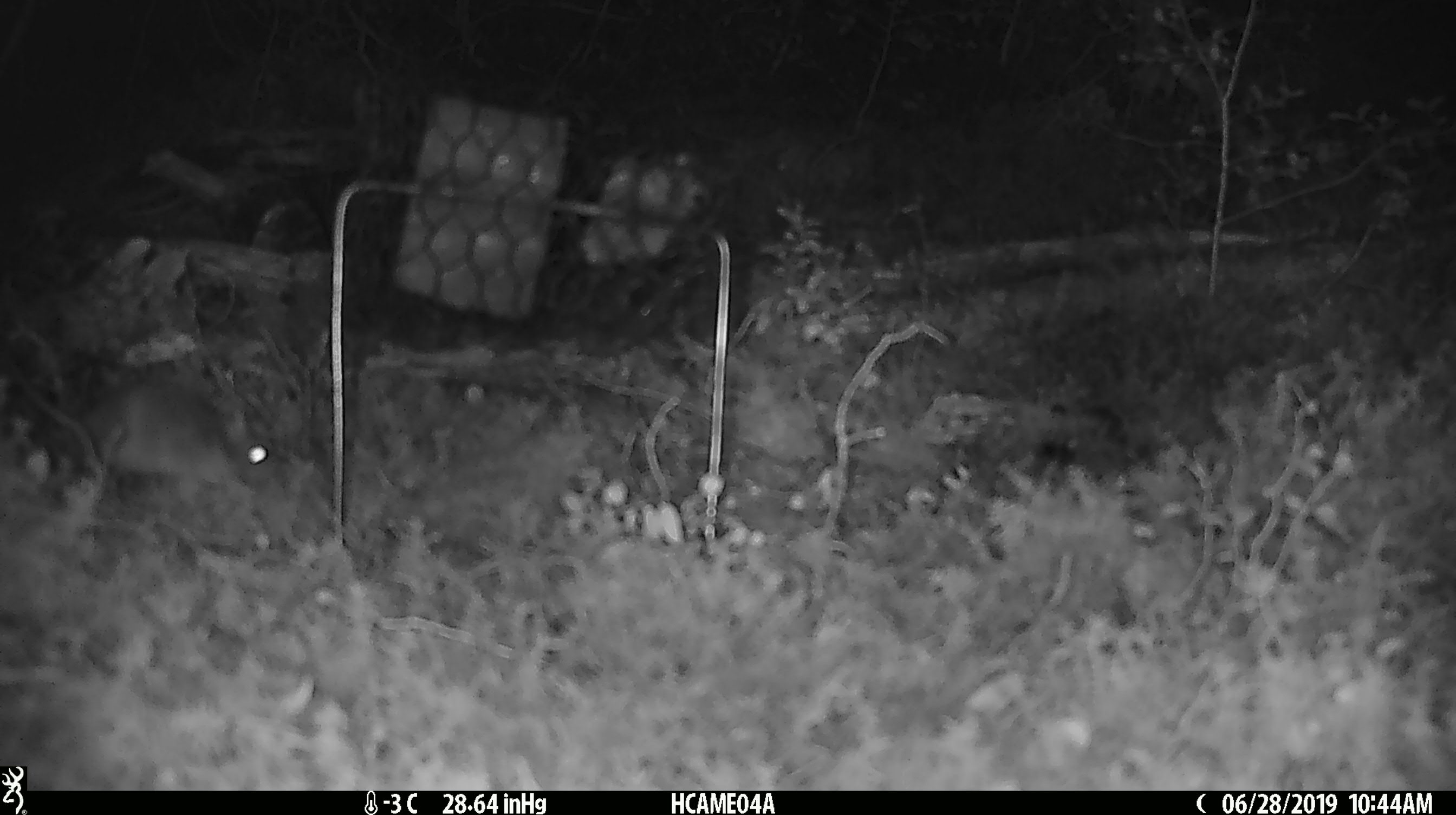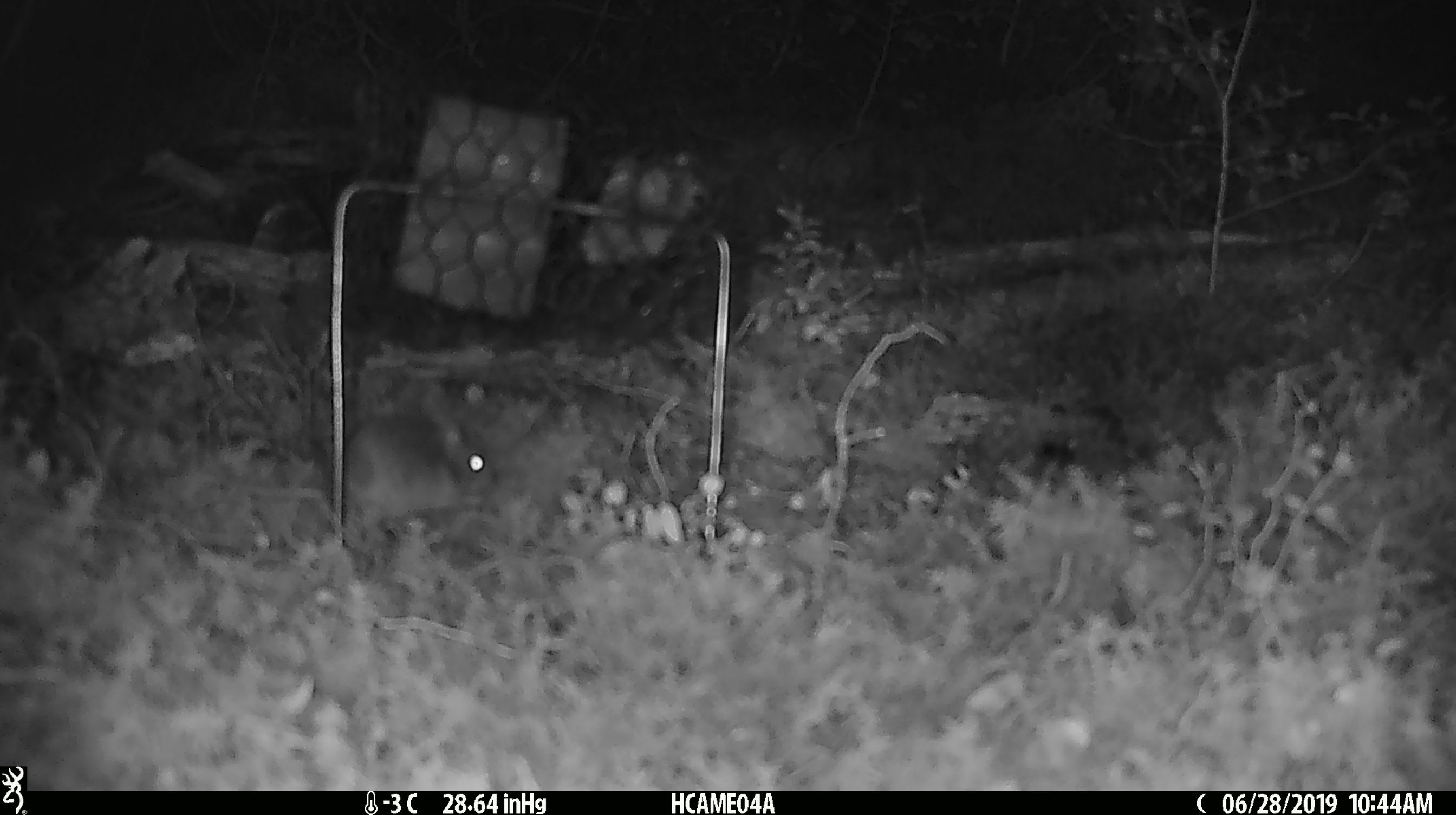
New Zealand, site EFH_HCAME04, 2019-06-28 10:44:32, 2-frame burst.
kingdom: Animalia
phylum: Chordata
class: Mammalia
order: Rodentia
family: Muridae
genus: Mus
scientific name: Mus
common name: mouse